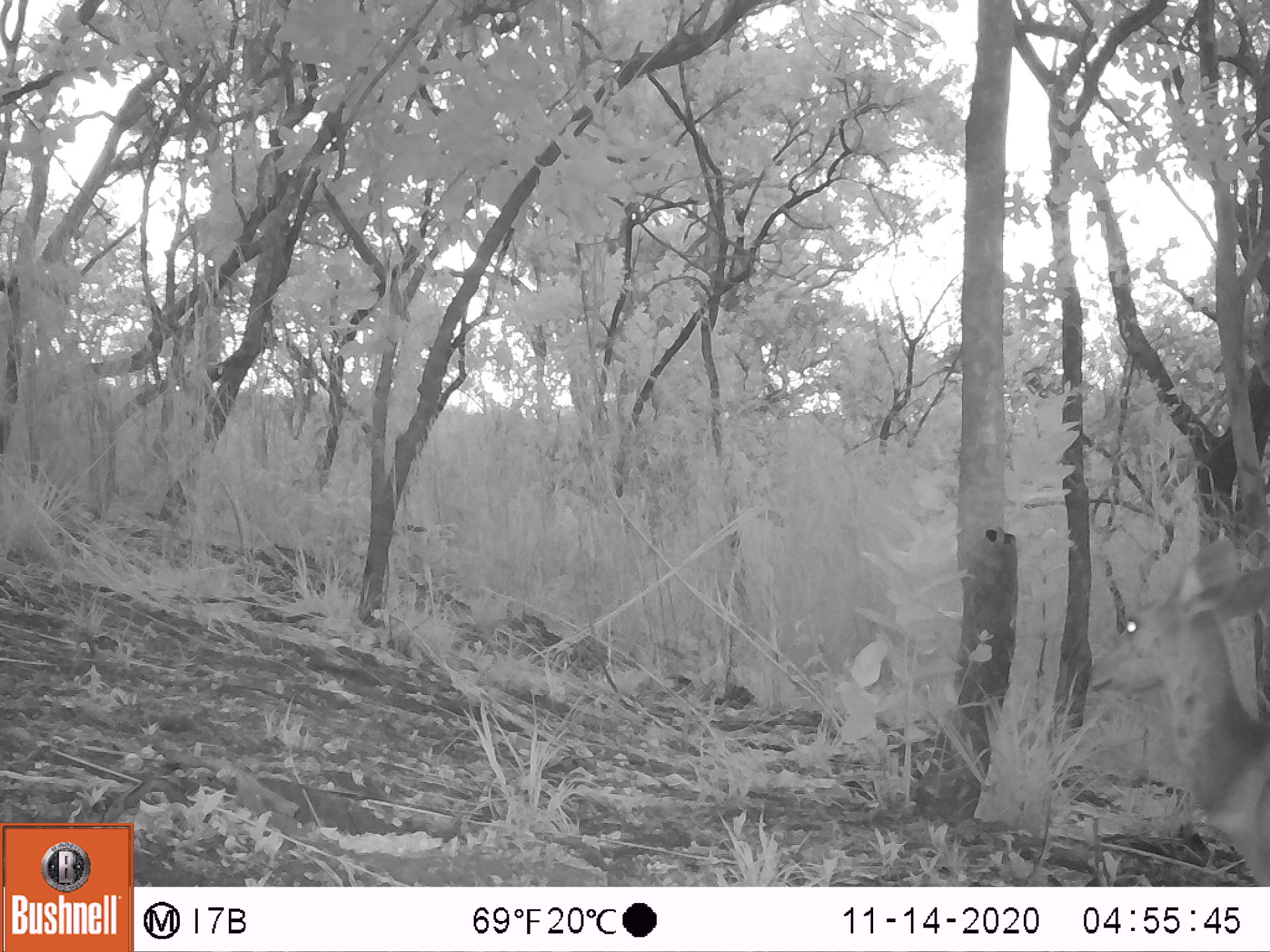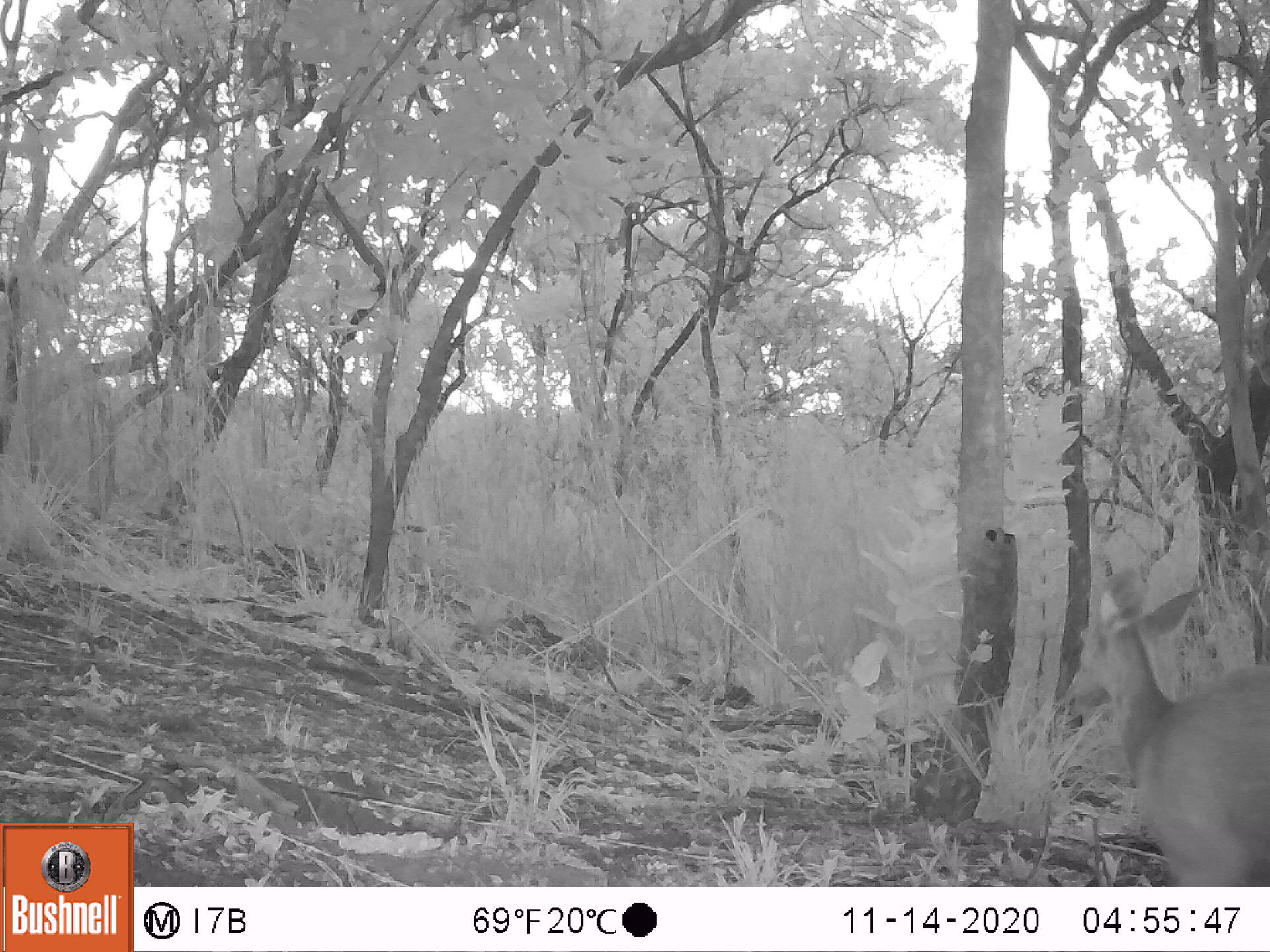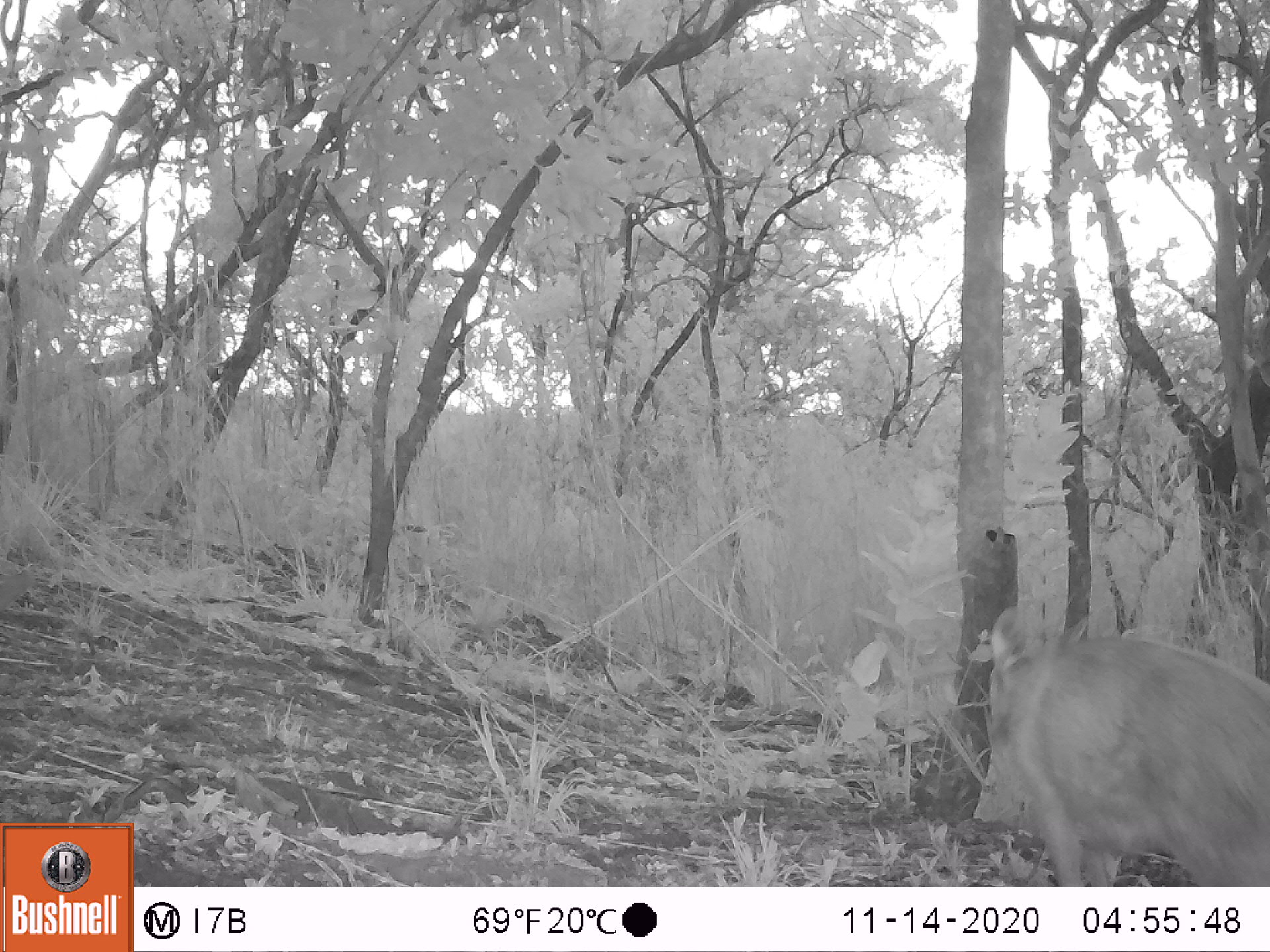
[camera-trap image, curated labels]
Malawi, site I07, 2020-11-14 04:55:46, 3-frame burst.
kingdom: Animalia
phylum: Chordata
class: Mammalia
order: Artiodactyla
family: Bovidae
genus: Tragelaphus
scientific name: Tragelaphus sylvaticus sylvaticus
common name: cape bushbuck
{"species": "cape bushbuck (Tragelaphus sylvaticus sylvaticus)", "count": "1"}